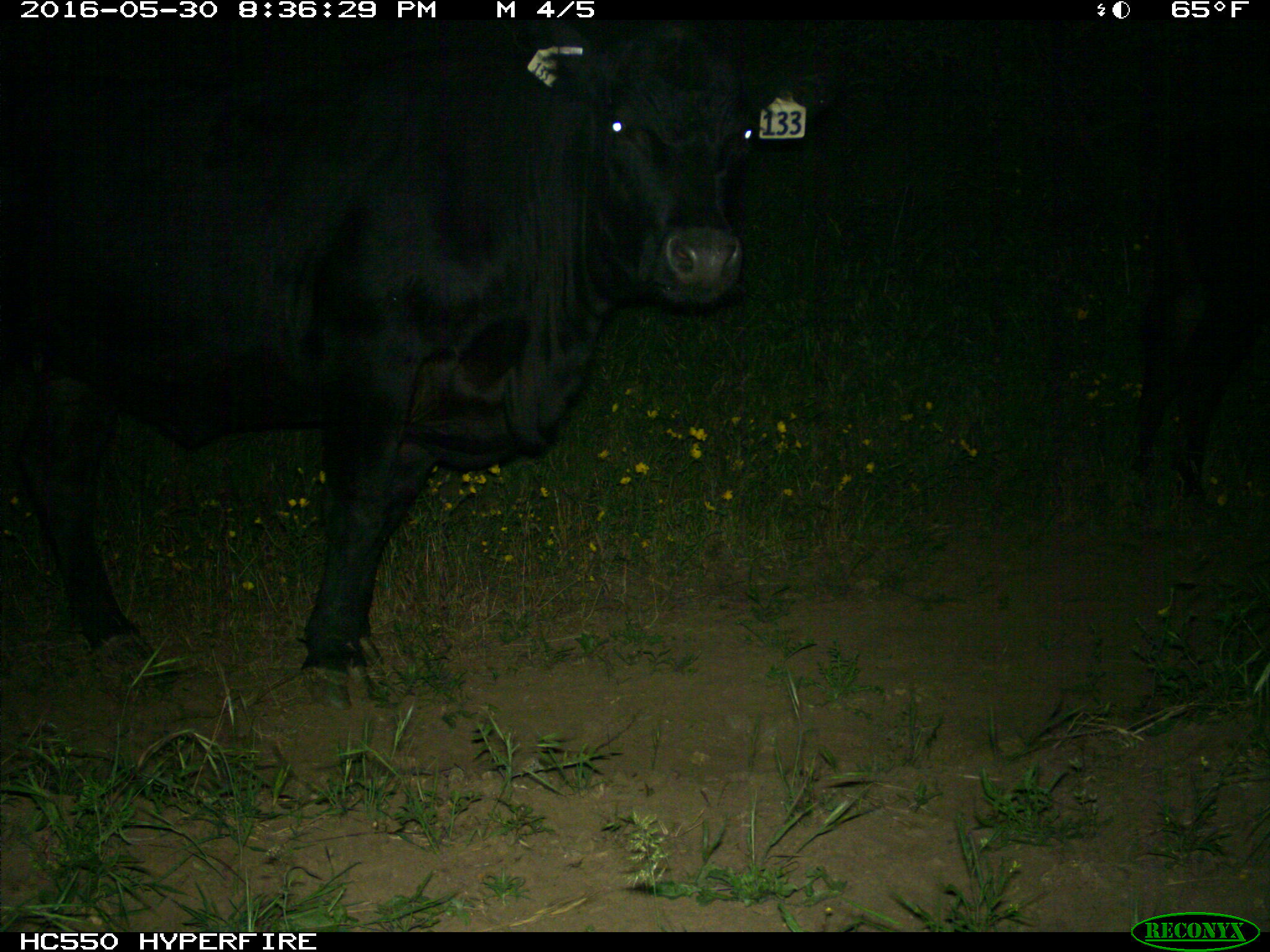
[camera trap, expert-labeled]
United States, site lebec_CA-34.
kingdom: Animalia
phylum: Chordata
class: Mammalia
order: Artiodactyla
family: Bovidae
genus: Bos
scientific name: Bos taurus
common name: domestic cow